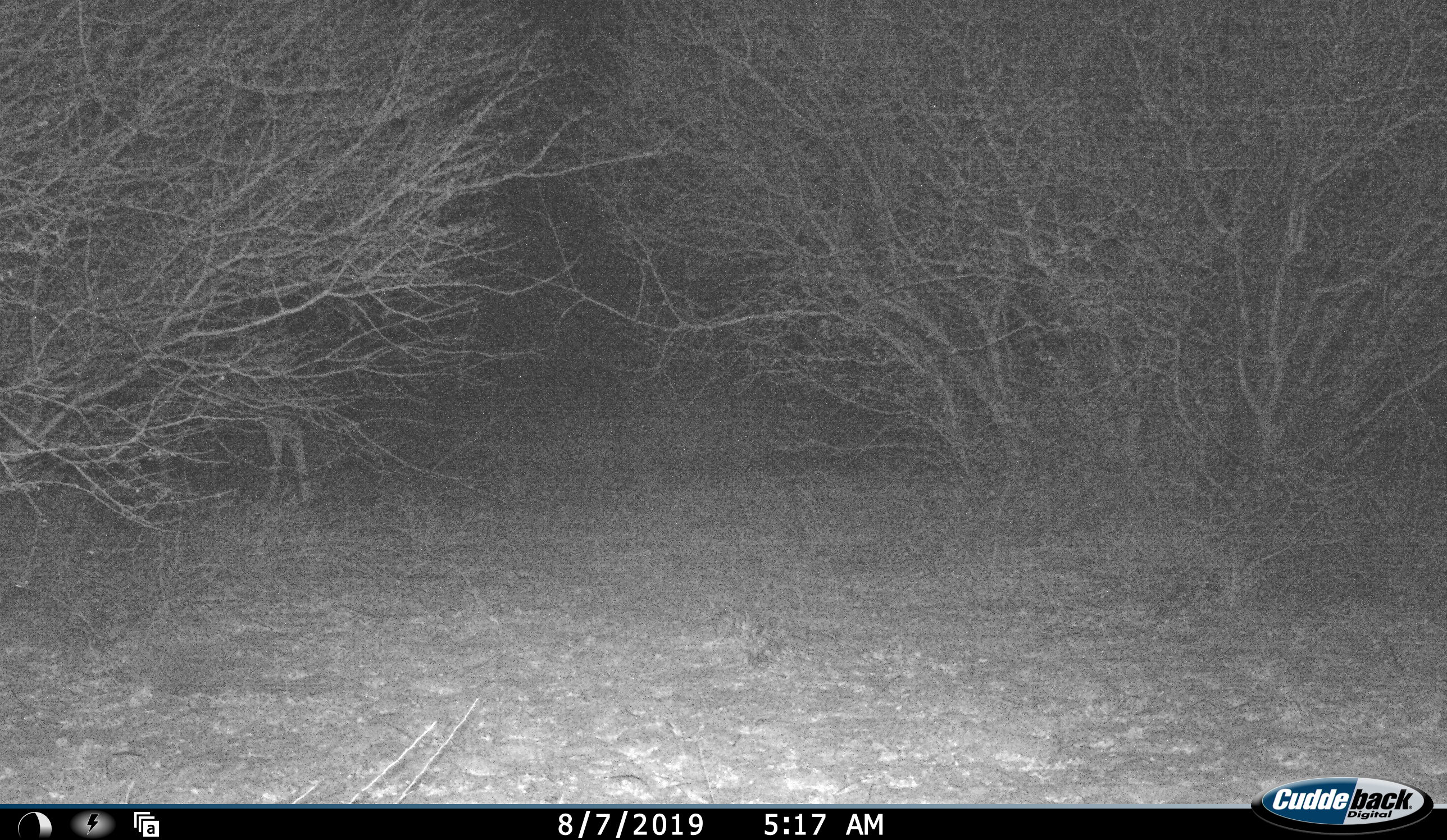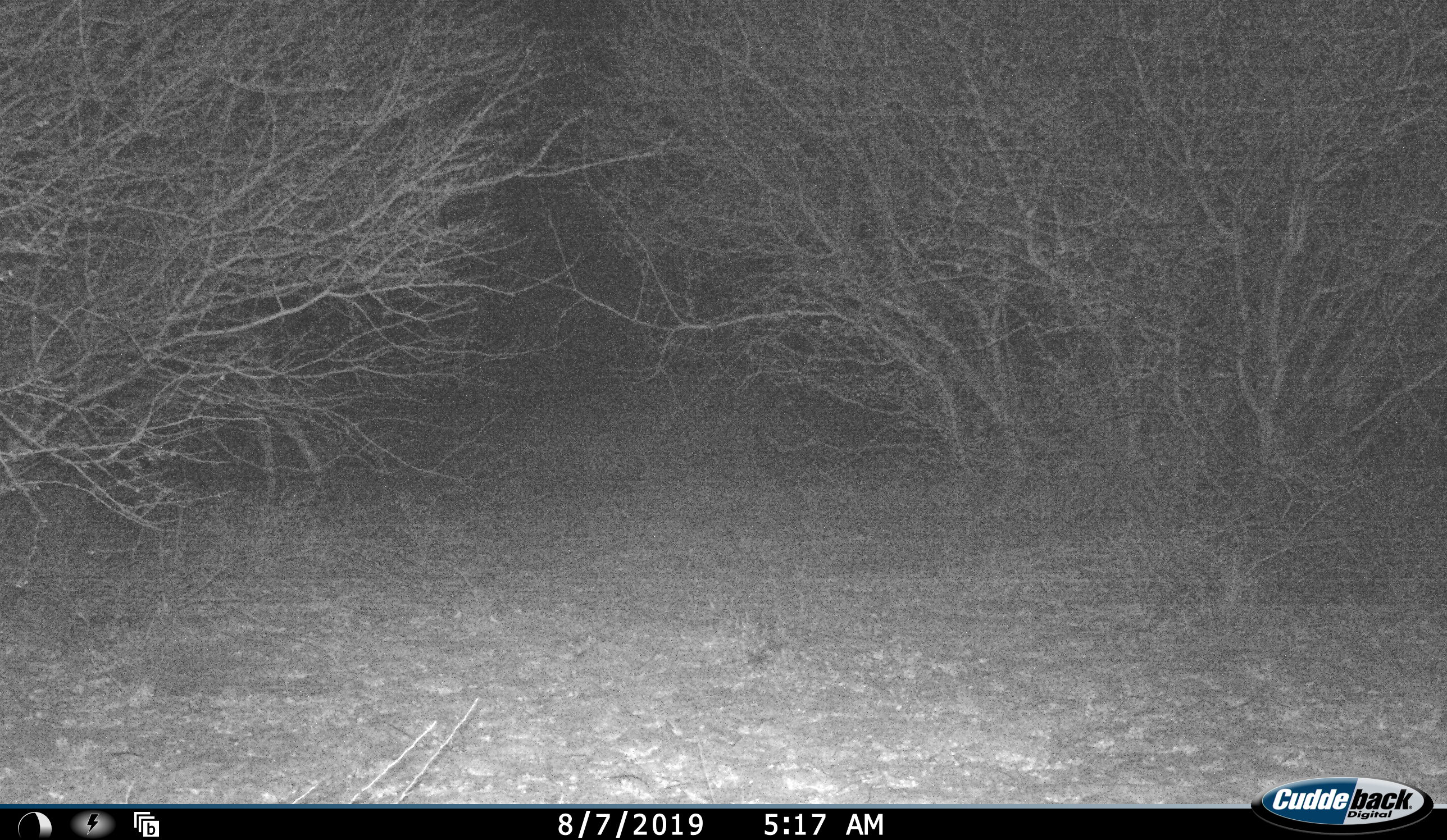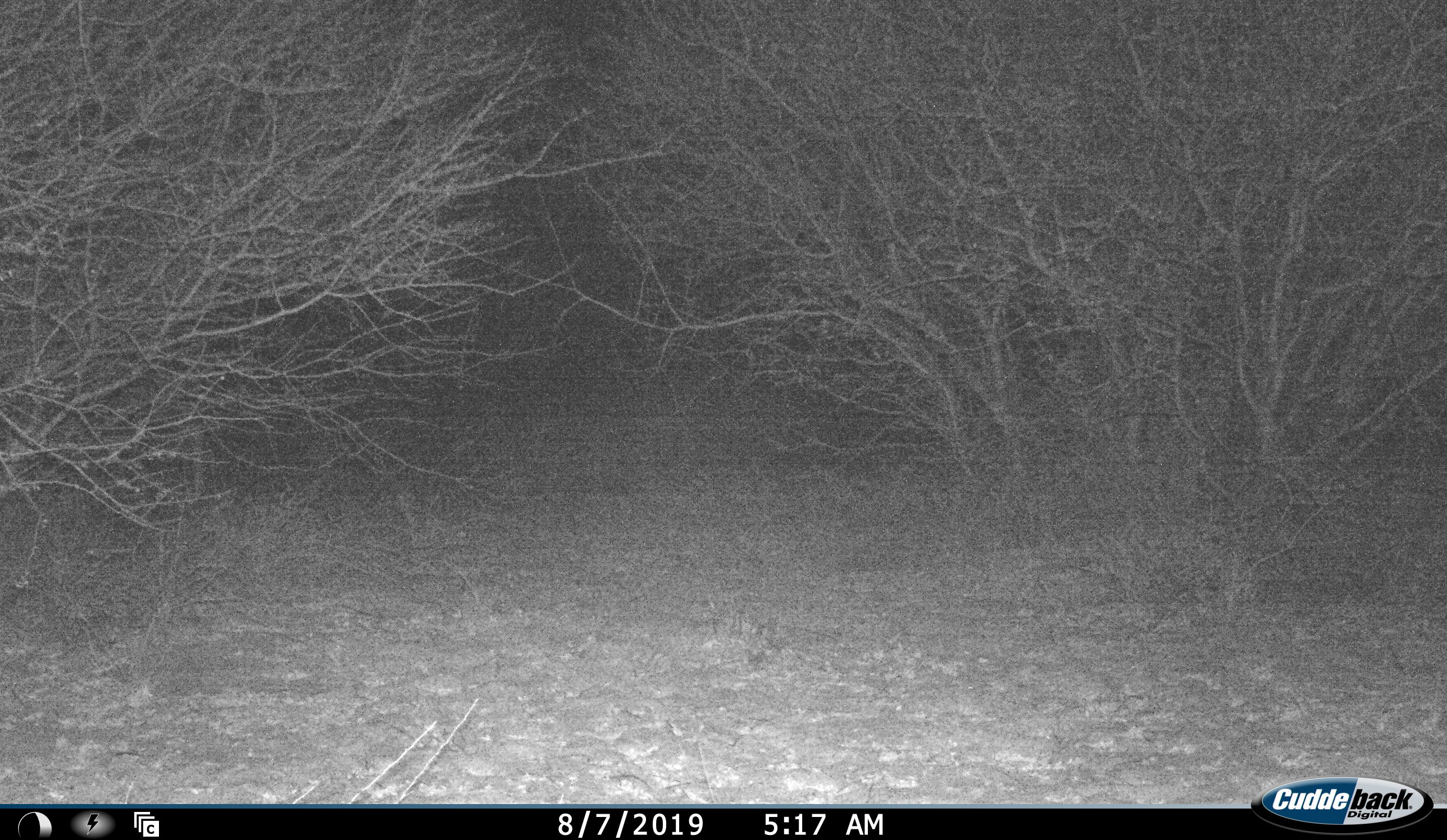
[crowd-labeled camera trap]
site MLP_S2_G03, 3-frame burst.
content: unidentified animal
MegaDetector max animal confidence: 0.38